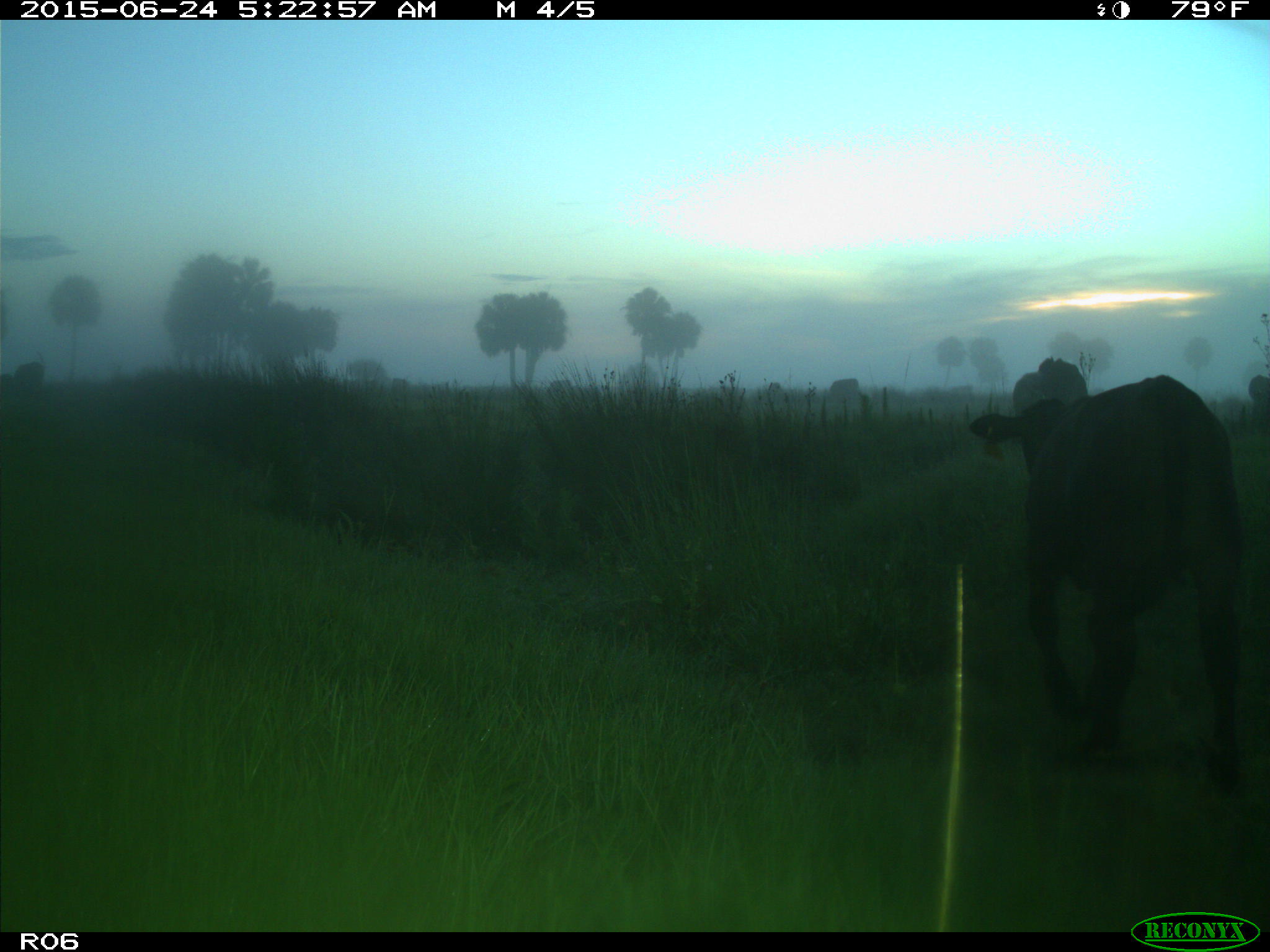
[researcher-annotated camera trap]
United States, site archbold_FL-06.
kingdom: Animalia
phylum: Chordata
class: Mammalia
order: Artiodactyla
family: Bovidae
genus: Bos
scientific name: Bos taurus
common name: domestic cow